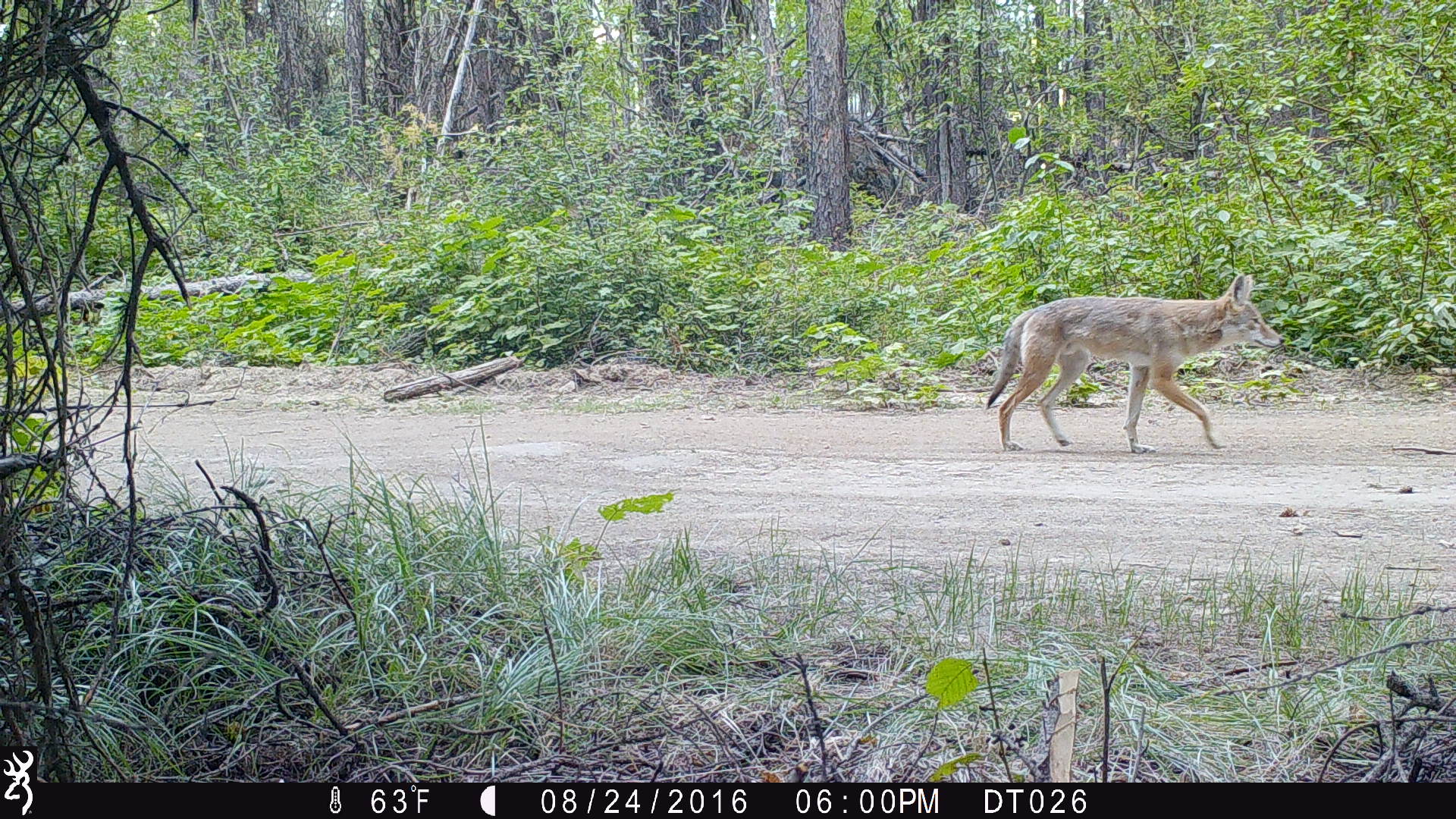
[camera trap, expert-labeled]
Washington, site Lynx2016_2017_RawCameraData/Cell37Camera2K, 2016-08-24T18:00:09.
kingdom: Animalia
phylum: Chordata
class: Mammalia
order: Carnivora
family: Canidae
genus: Canis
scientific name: Canis latrans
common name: coyote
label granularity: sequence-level